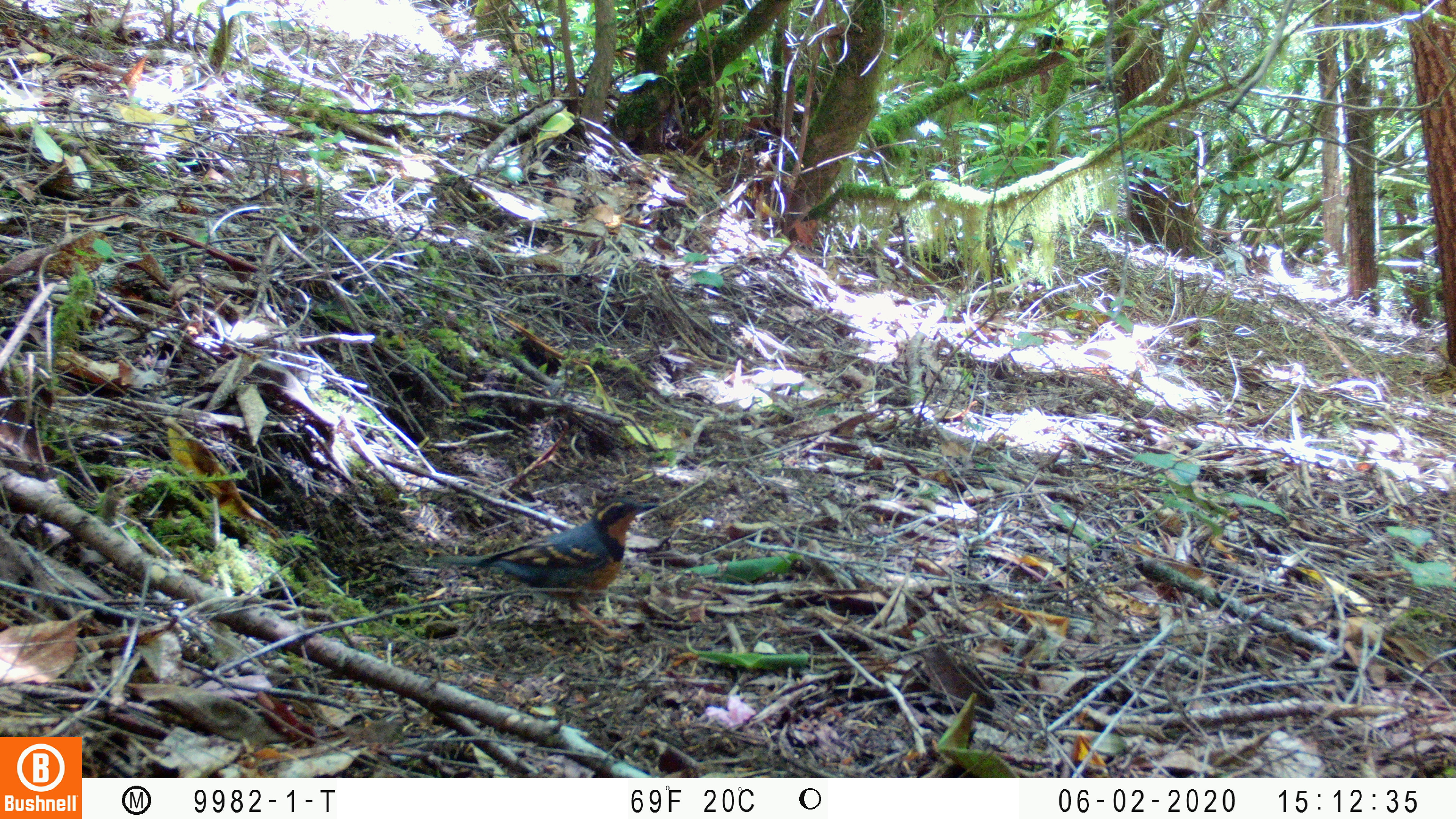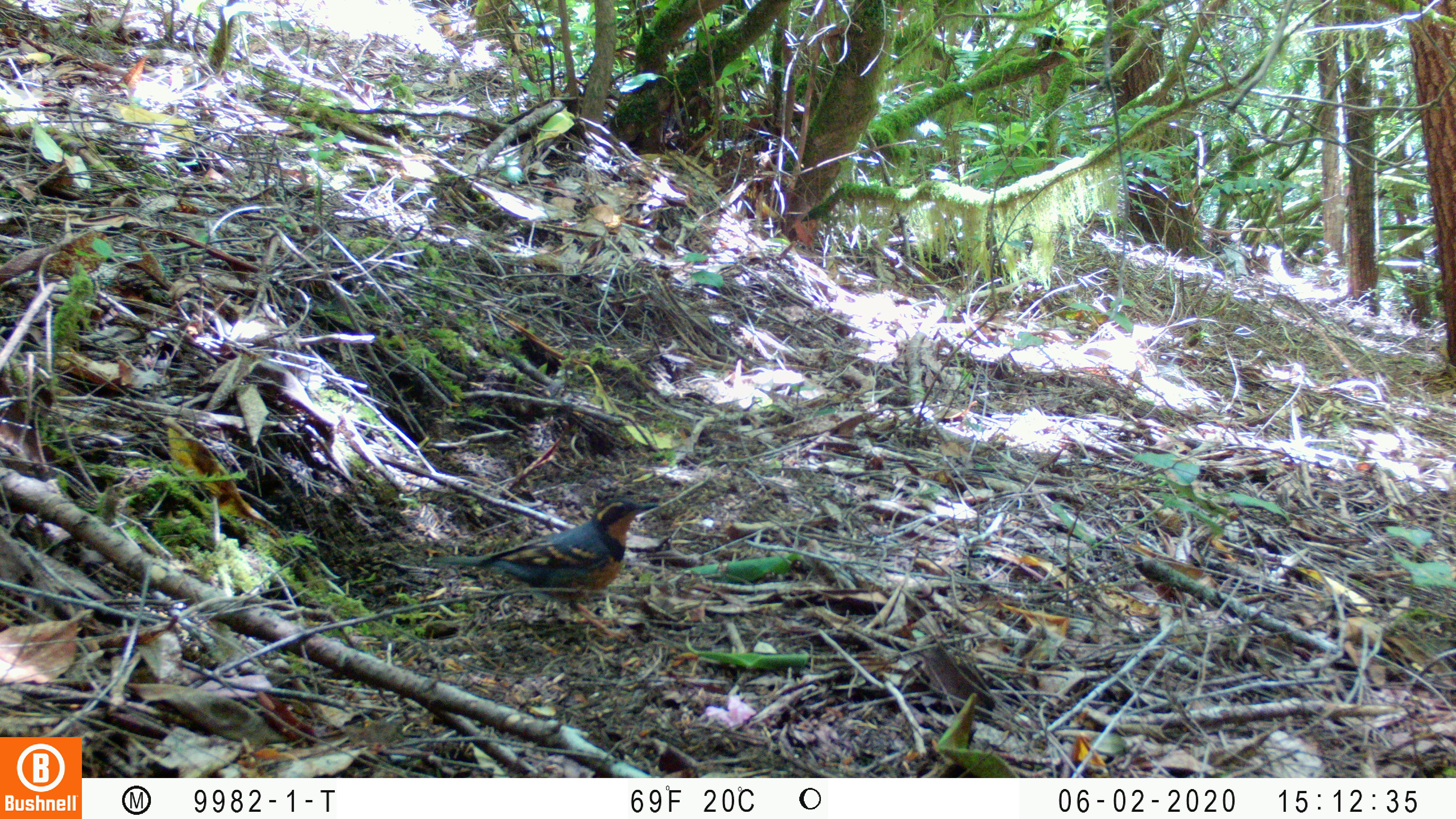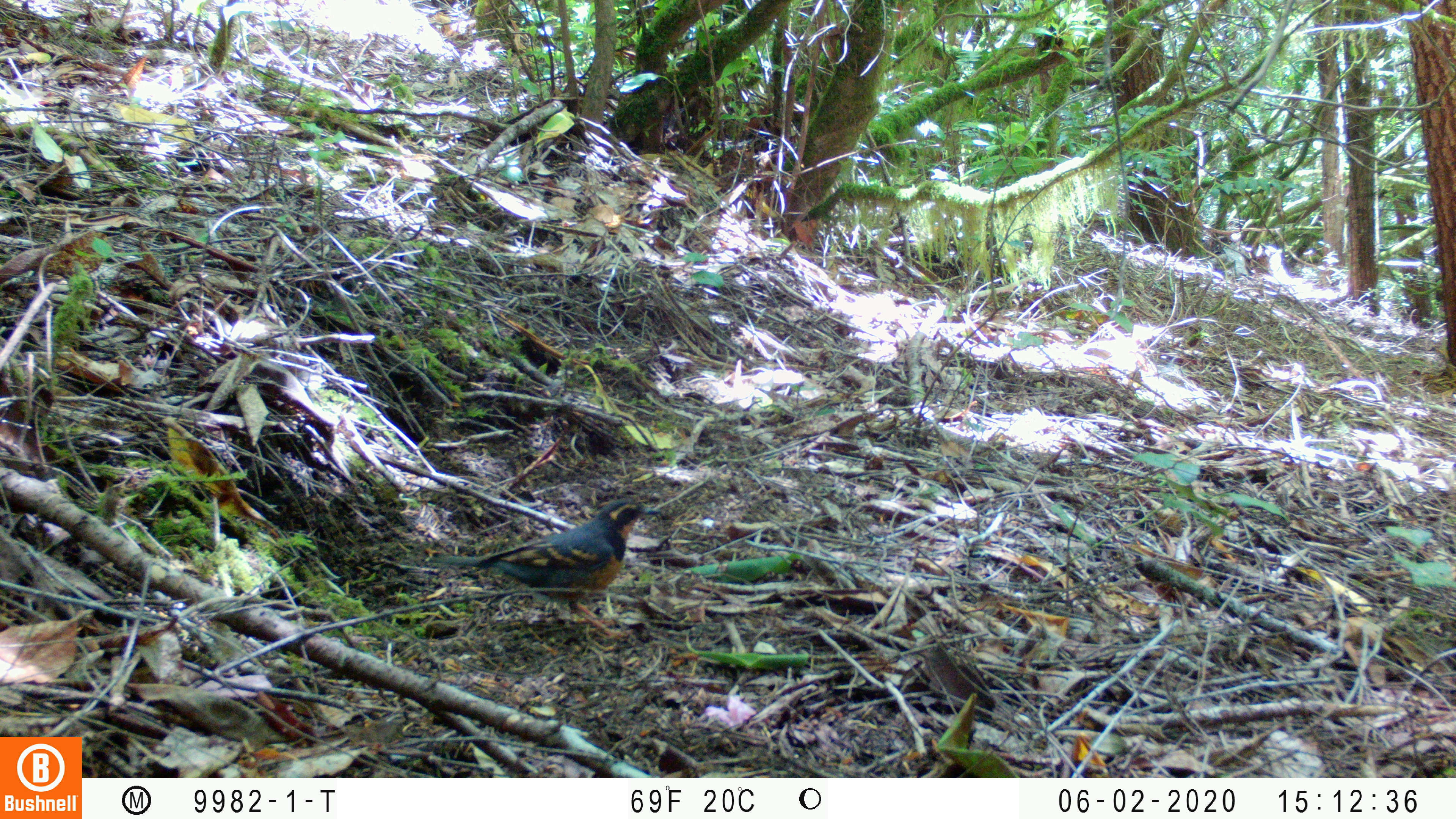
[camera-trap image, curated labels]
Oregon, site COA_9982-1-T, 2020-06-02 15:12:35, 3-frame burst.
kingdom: Animalia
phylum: Chordata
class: Aves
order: Passeriformes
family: Turdidae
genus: Ixoreus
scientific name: Ixoreus naevius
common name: varied thrush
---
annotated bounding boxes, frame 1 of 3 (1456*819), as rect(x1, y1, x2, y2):
varied thrush: rect(434, 499, 662, 637)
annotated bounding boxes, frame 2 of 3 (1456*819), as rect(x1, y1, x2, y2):
varied thrush: rect(433, 496, 657, 630)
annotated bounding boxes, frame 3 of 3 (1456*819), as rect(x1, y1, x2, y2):
varied thrush: rect(436, 498, 659, 628)